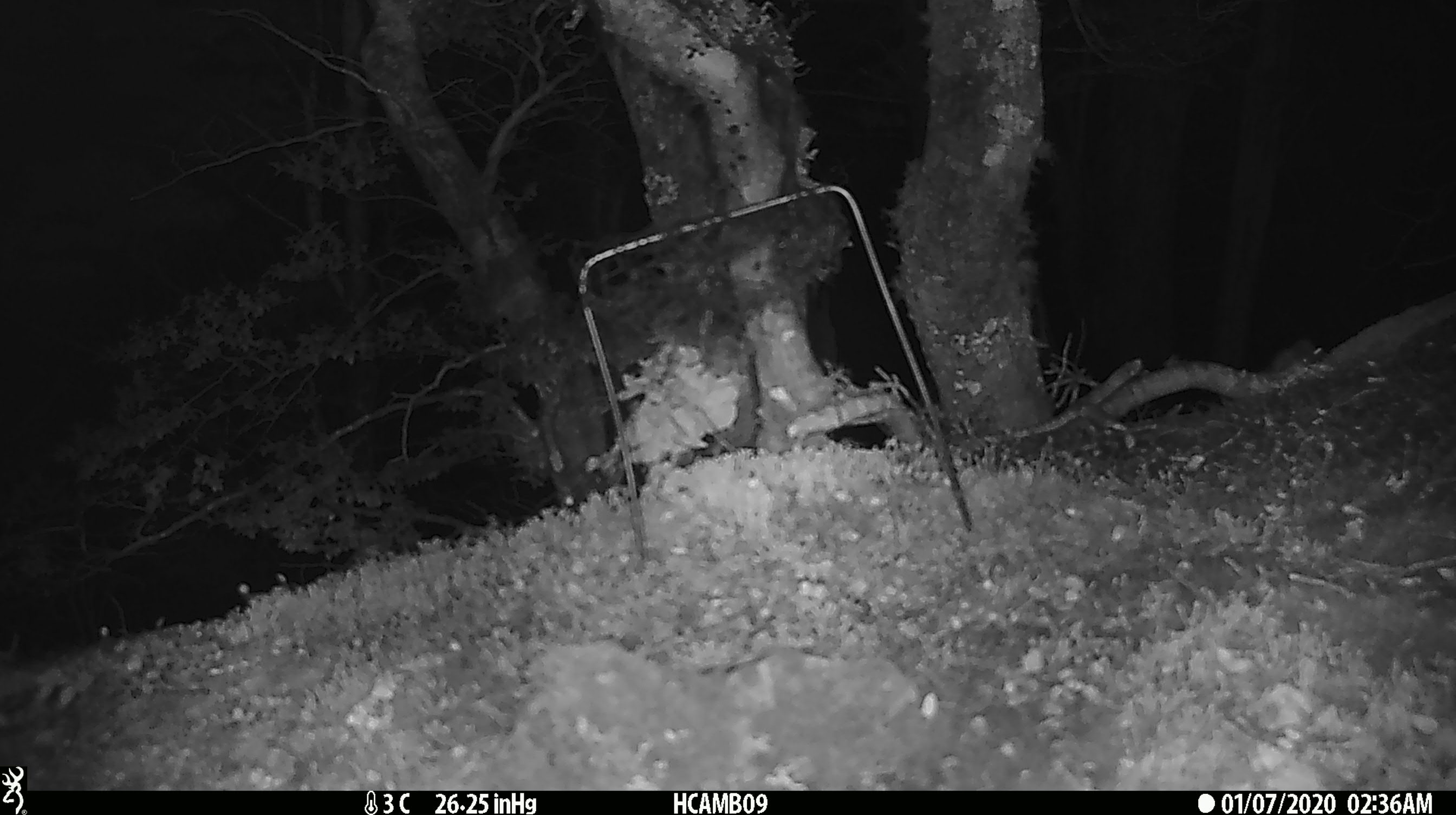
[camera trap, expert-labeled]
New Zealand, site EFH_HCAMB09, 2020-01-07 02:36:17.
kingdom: Animalia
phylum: Chordata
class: Mammalia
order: Rodentia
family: Muridae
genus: Mus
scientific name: Mus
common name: mouse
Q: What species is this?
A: Mouse (Mus).